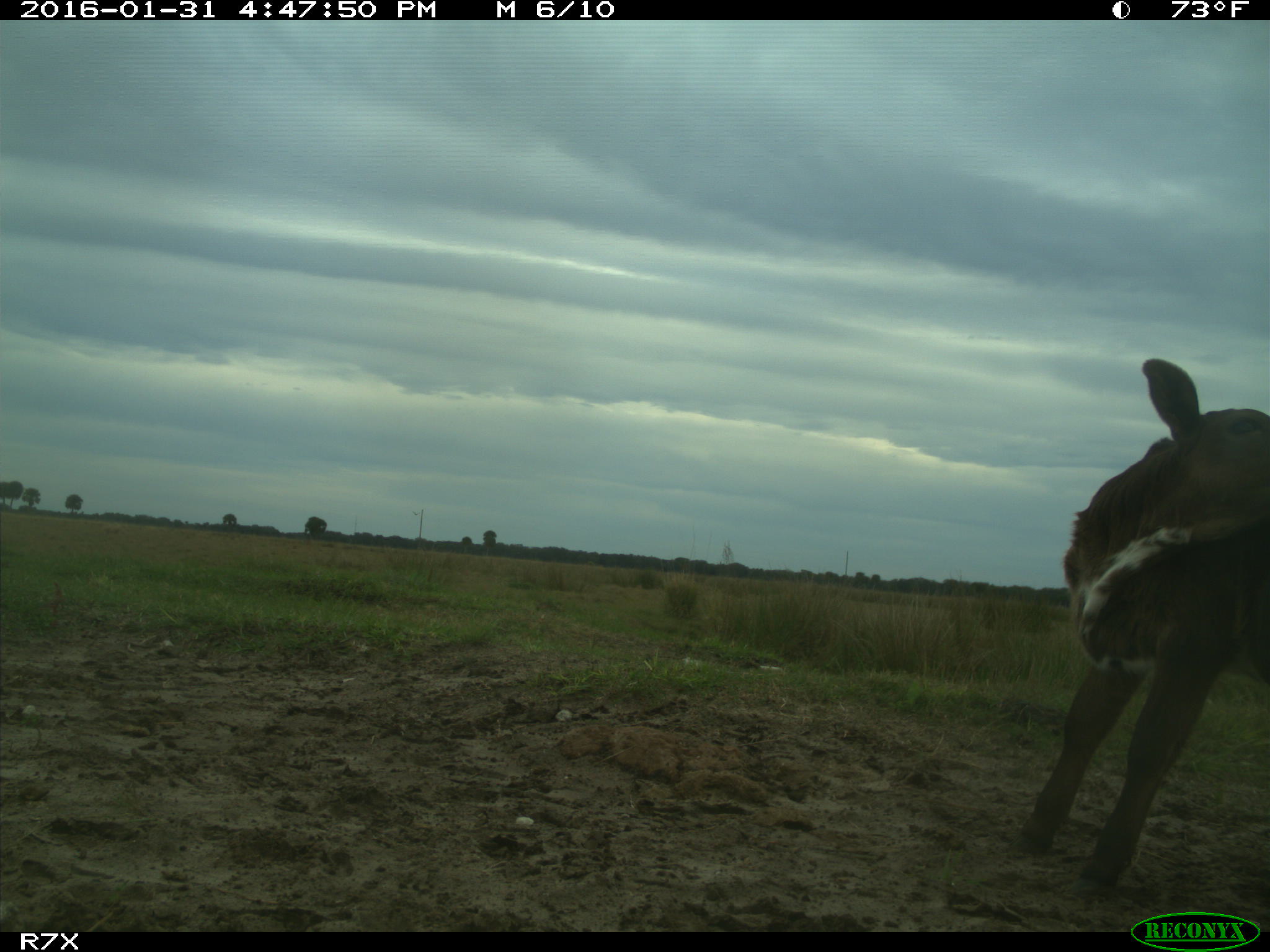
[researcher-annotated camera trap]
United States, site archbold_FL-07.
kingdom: Animalia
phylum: Chordata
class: Mammalia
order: Artiodactyla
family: Bovidae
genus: Bos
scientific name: Bos taurus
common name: domestic cow